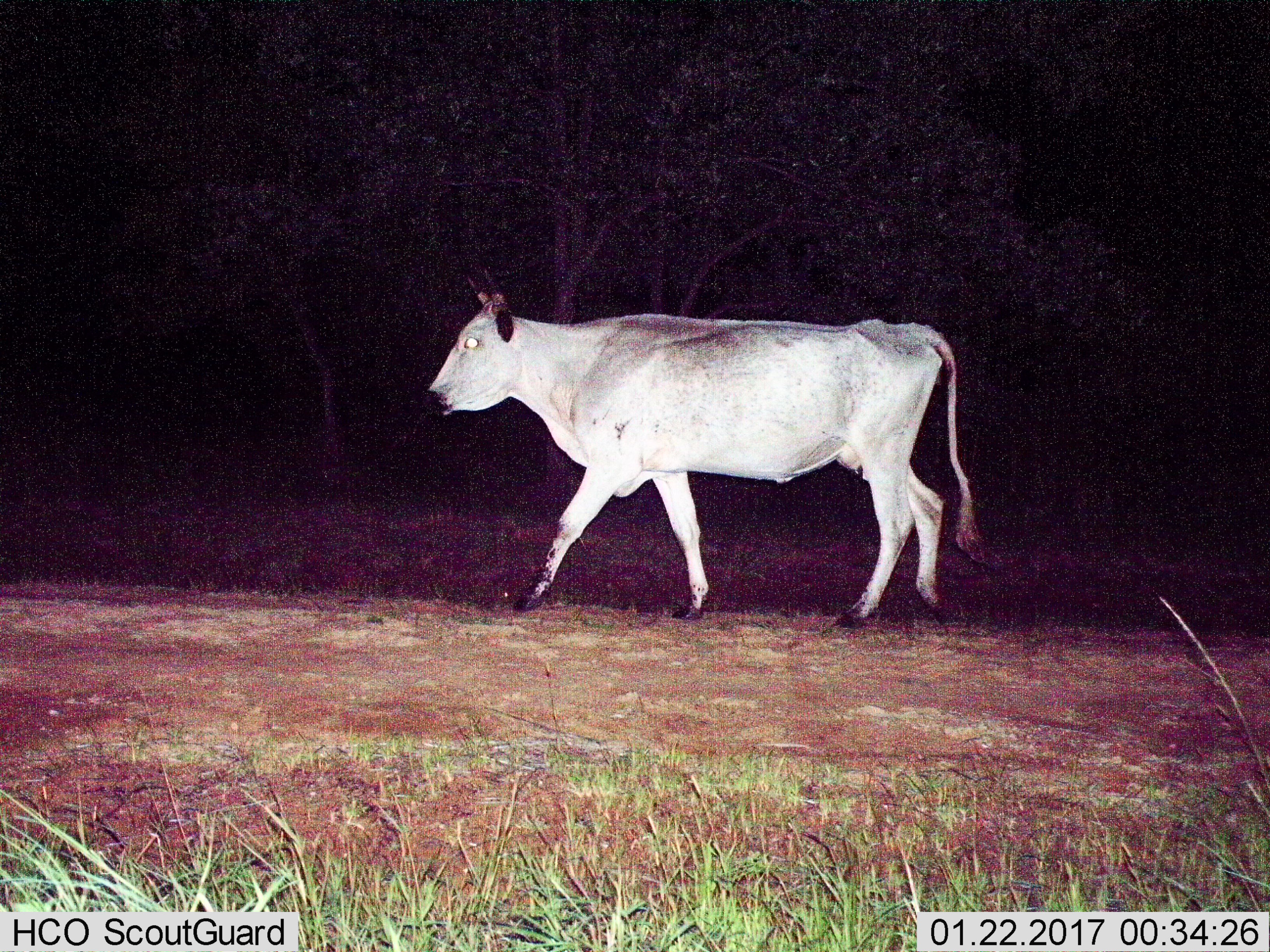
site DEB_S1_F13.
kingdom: Animalia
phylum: Chordata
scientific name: Vertebrata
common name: domestic animal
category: domesticanimal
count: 1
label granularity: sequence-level